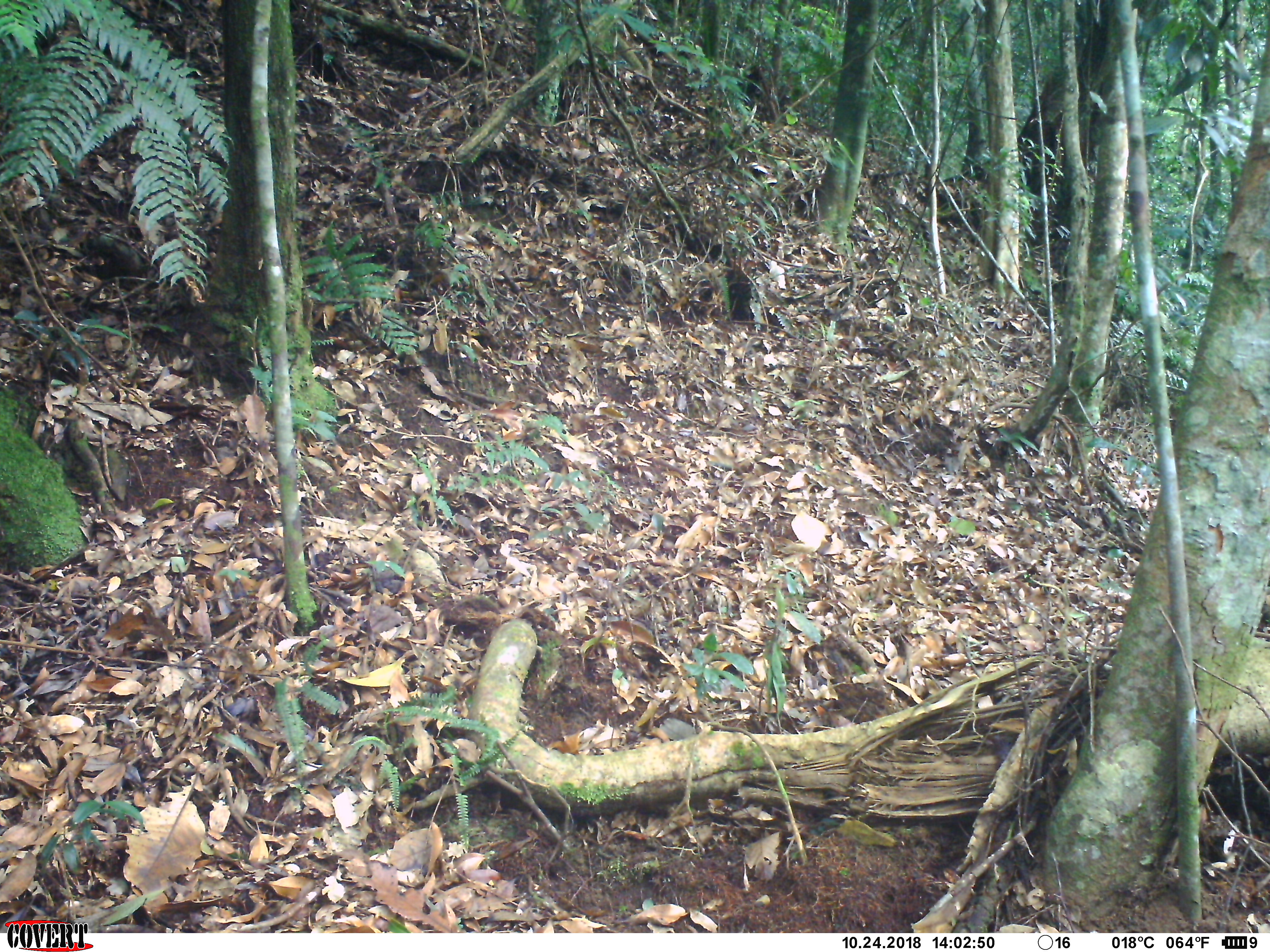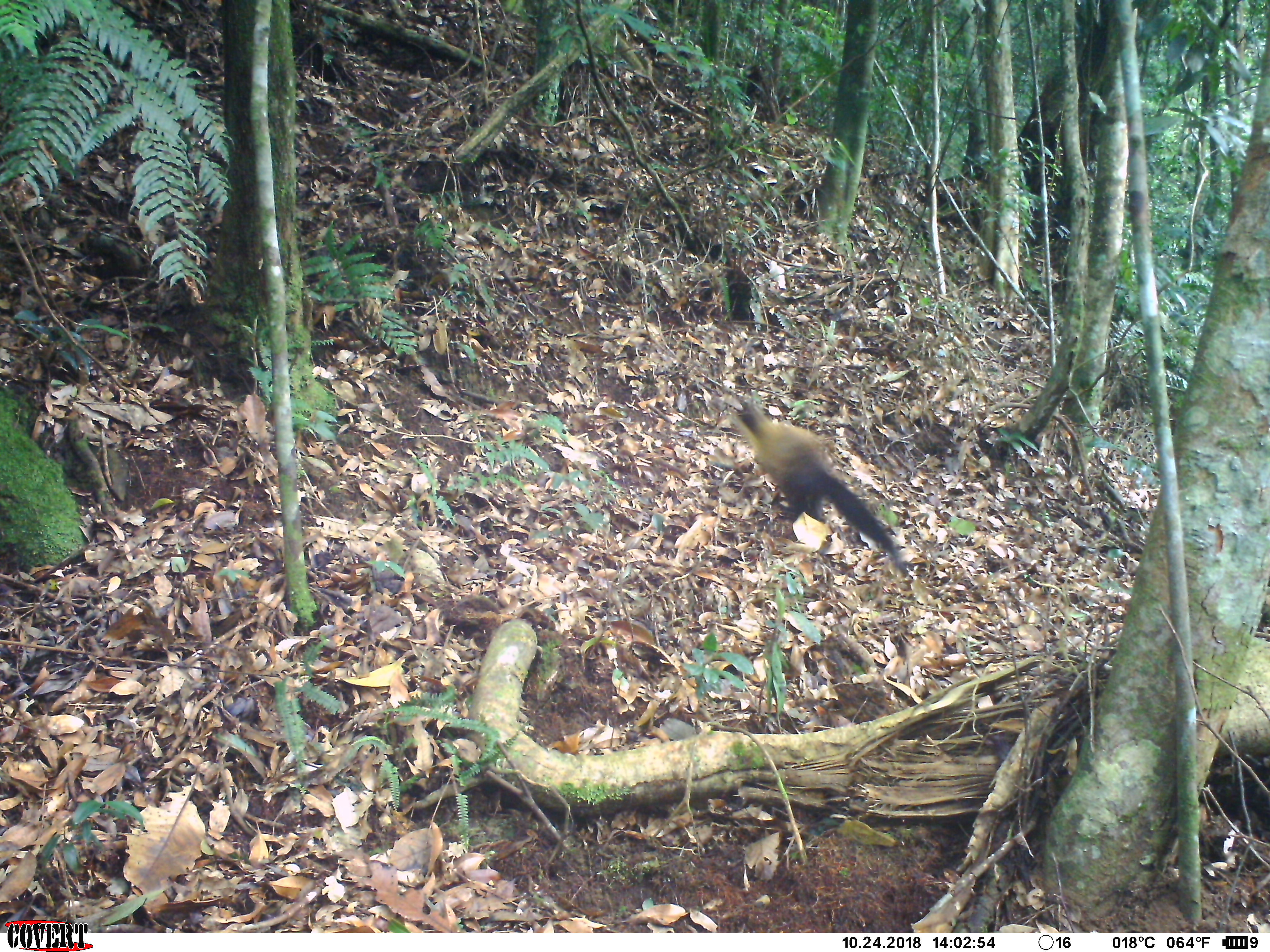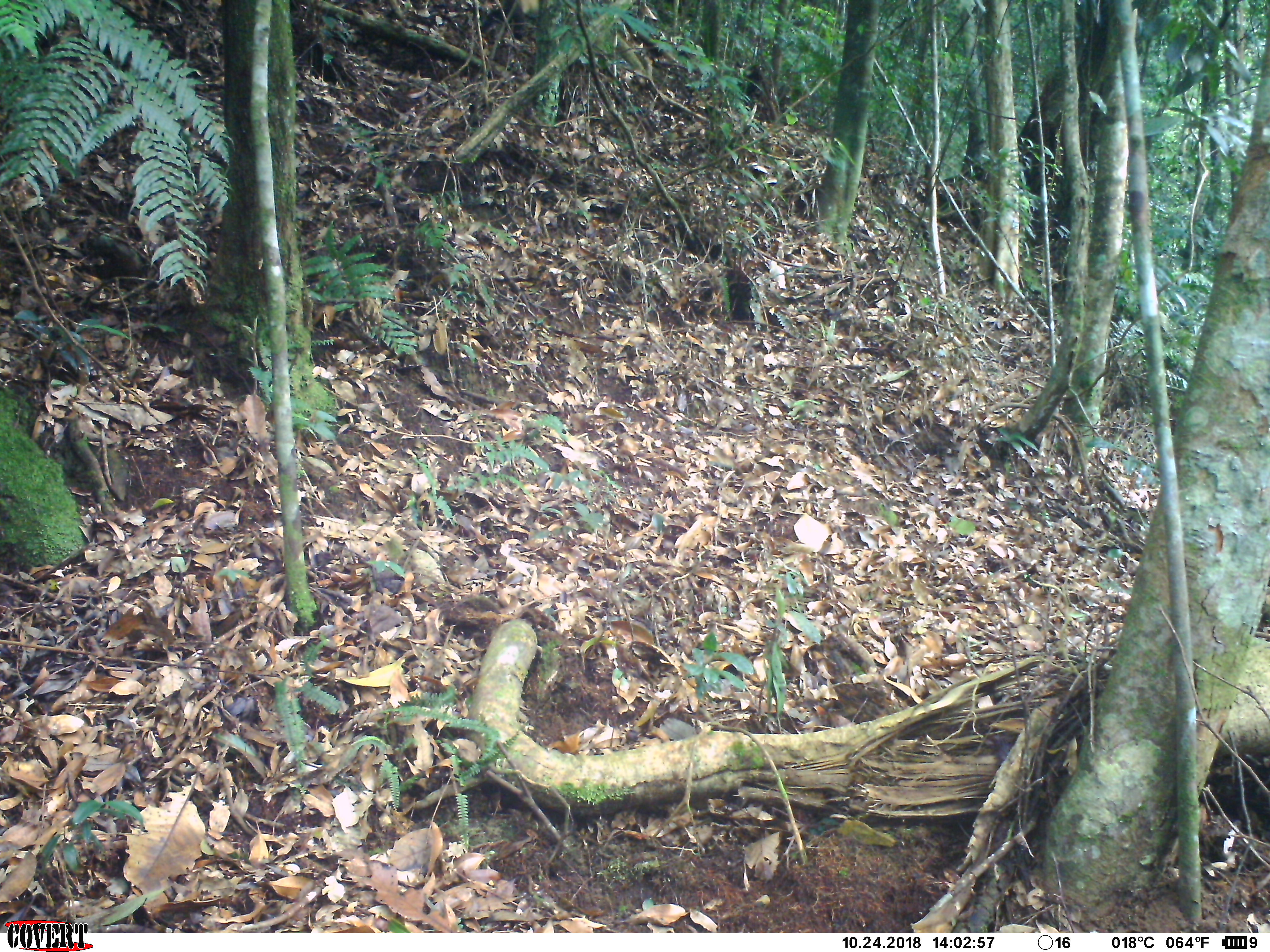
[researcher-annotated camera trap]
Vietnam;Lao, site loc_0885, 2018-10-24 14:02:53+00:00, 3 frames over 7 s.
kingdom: Animalia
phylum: Chordata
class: Mammalia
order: Carnivora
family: Mustelidae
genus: Martes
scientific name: Martes flavigula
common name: yellow-throated marten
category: yellow throated marten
Yellow throated marten (yellow-throated marten) (Martes flavigula). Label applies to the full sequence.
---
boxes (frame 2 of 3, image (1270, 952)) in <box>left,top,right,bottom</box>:
yellow throated marten: <box>724,394,911,580</box>